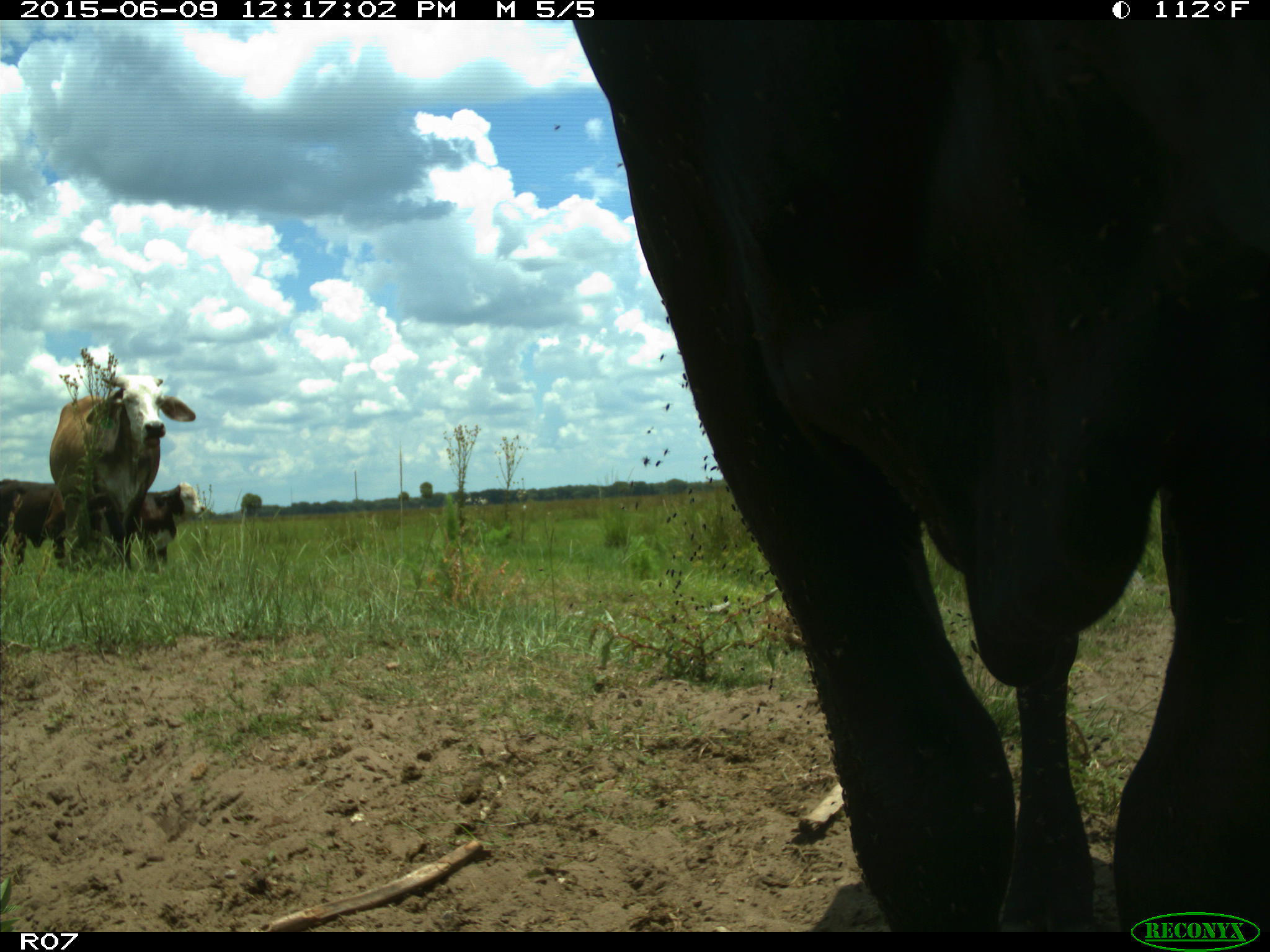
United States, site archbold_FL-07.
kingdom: Animalia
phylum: Chordata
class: Mammalia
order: Artiodactyla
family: Bovidae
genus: Bos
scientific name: Bos taurus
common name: domestic cow